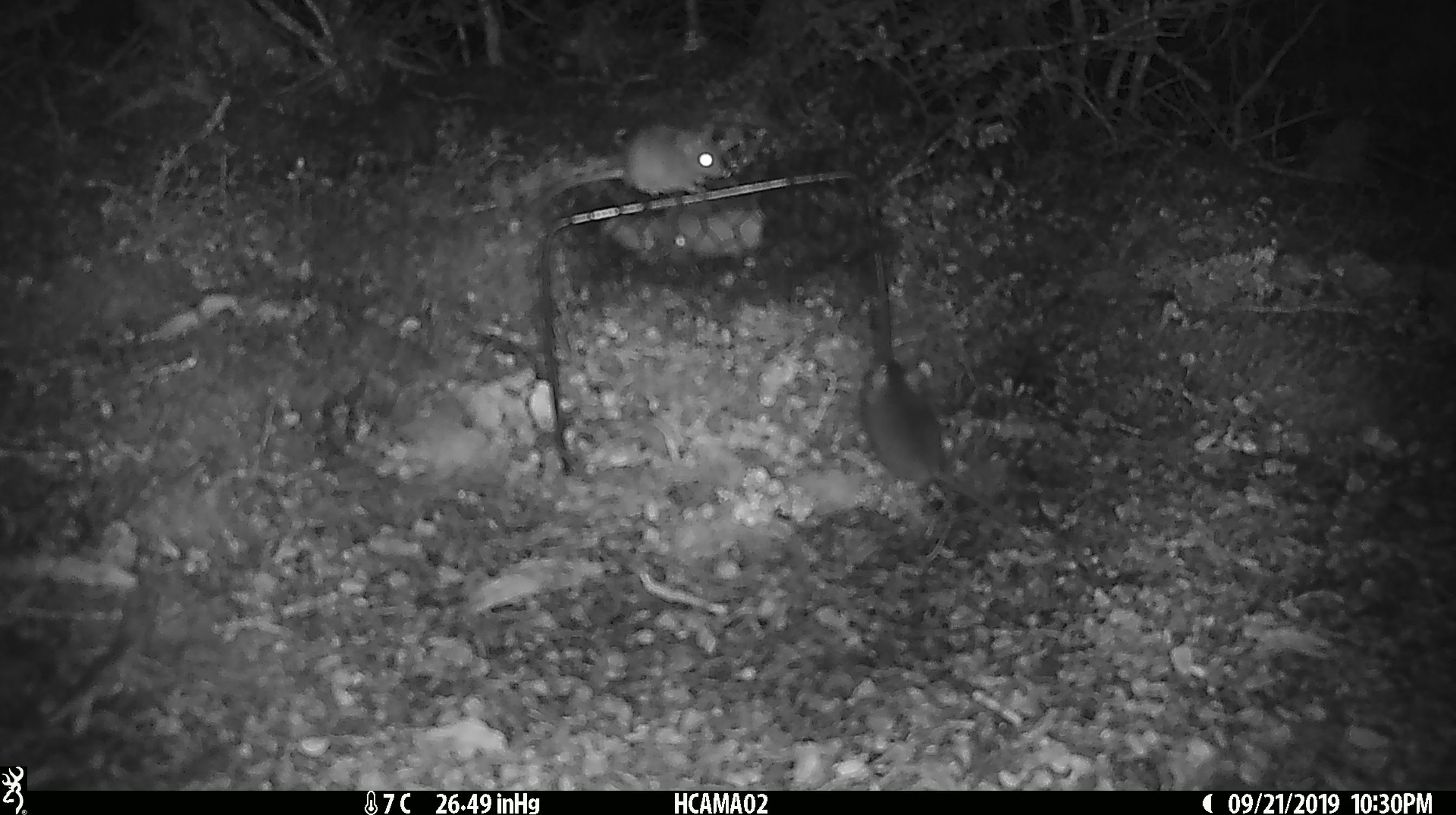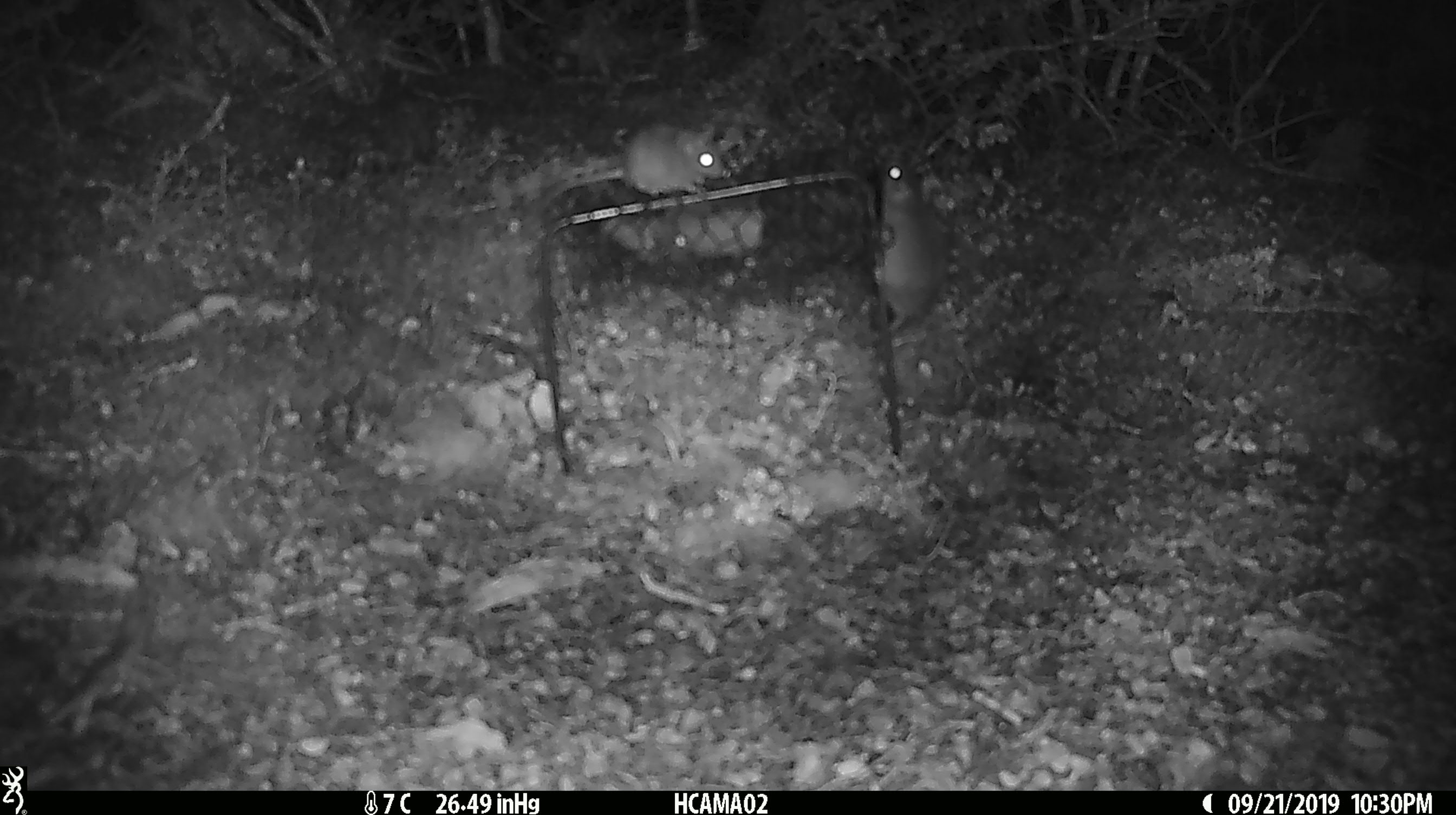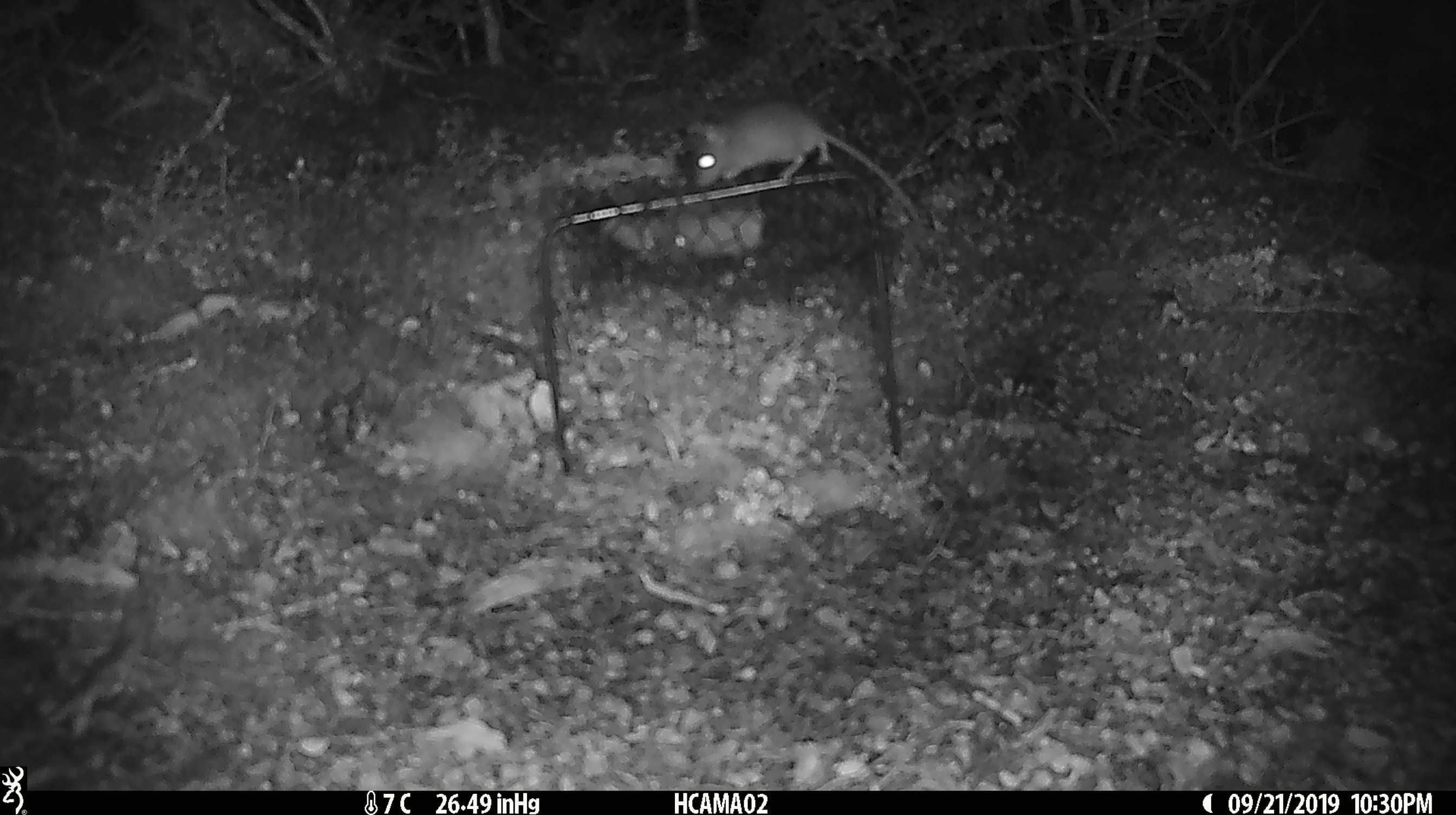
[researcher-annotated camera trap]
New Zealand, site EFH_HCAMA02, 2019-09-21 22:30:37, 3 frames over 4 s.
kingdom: Animalia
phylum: Chordata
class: Mammalia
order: Rodentia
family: Muridae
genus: Rattus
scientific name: Rattus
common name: rat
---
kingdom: Animalia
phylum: Chordata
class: Mammalia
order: Rodentia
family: Muridae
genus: Mus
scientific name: Mus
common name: mouse